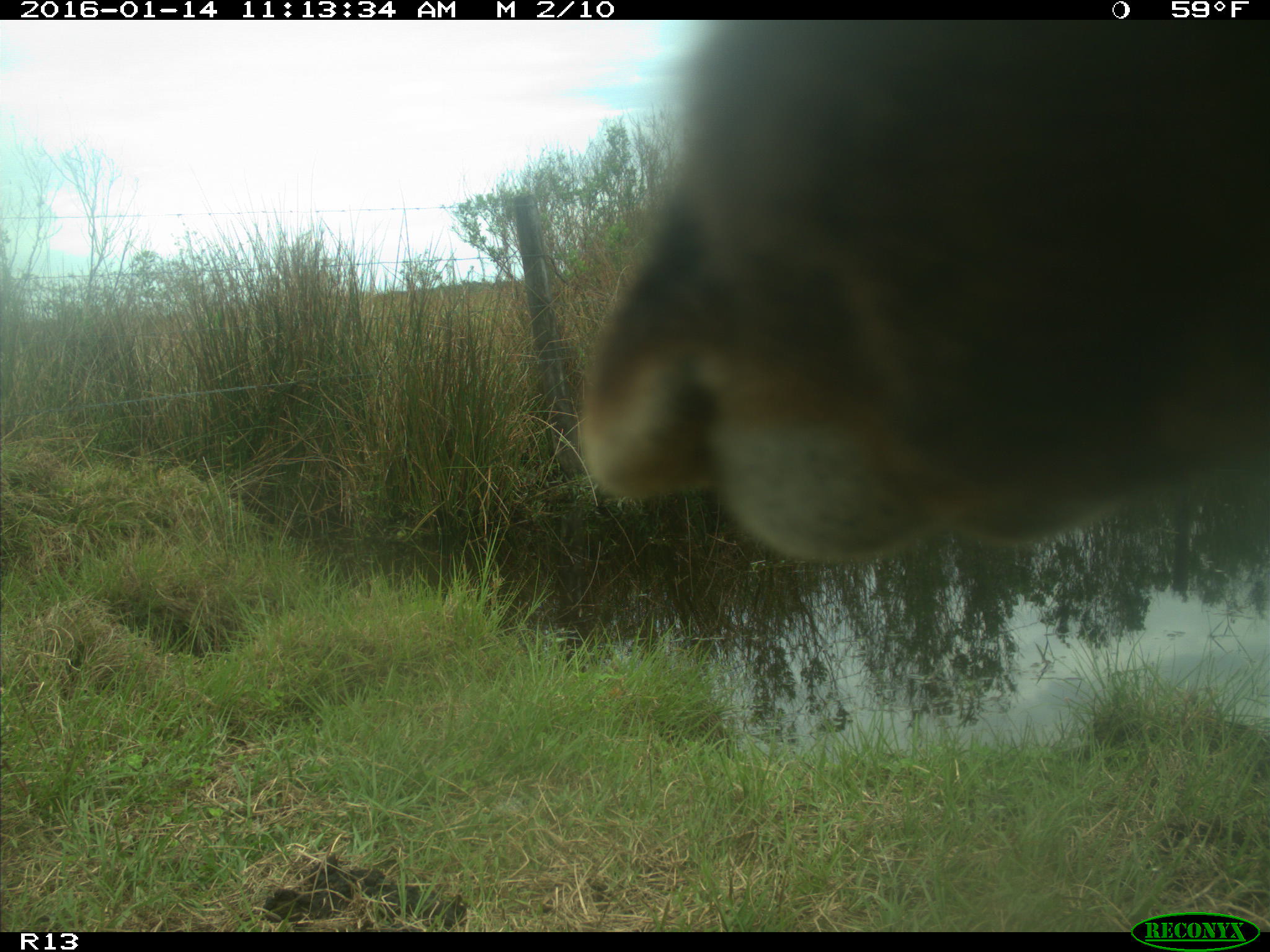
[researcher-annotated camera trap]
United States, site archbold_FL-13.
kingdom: Animalia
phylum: Chordata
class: Mammalia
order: Artiodactyla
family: Bovidae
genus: Bos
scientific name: Bos taurus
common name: domestic cow